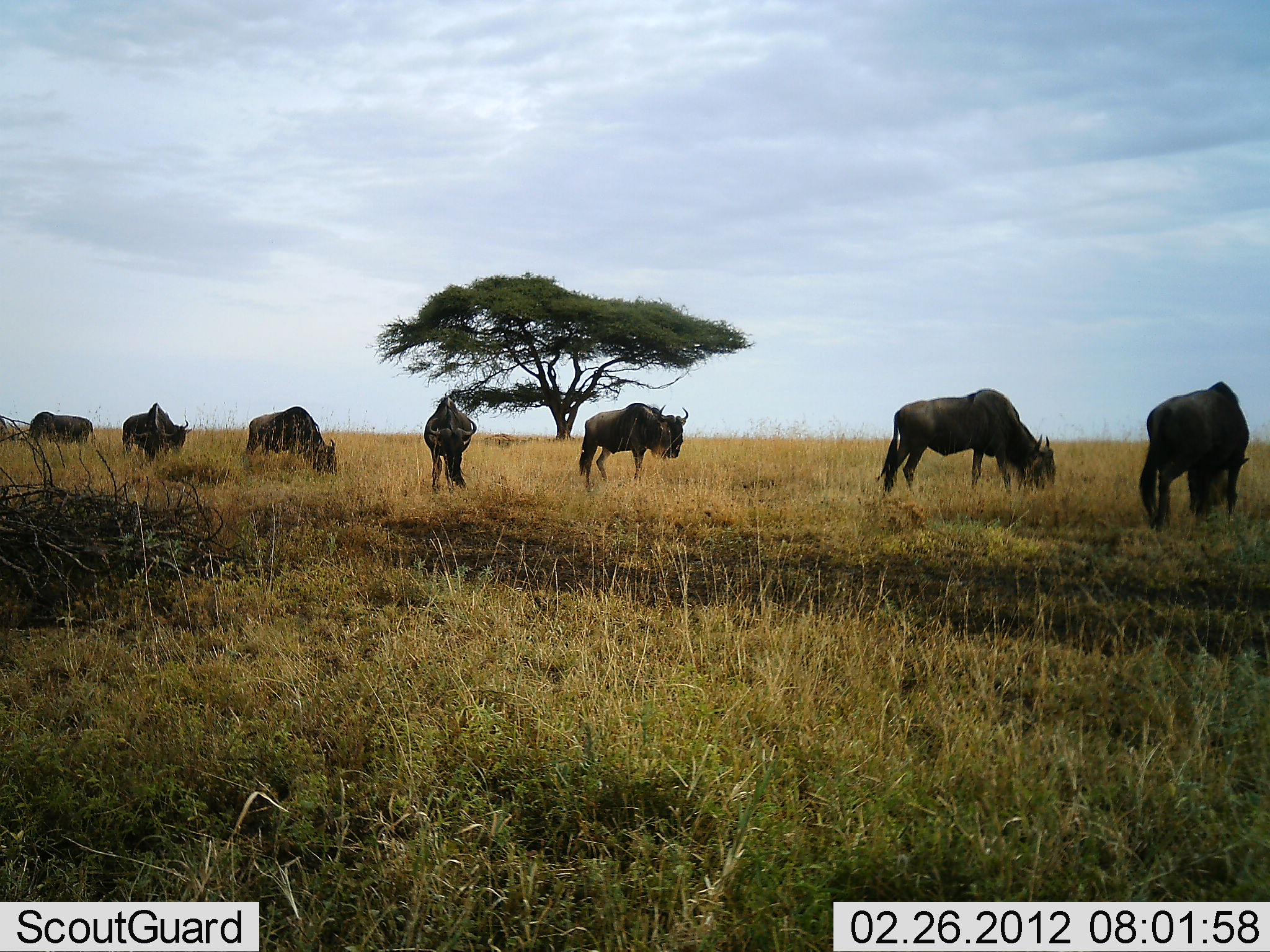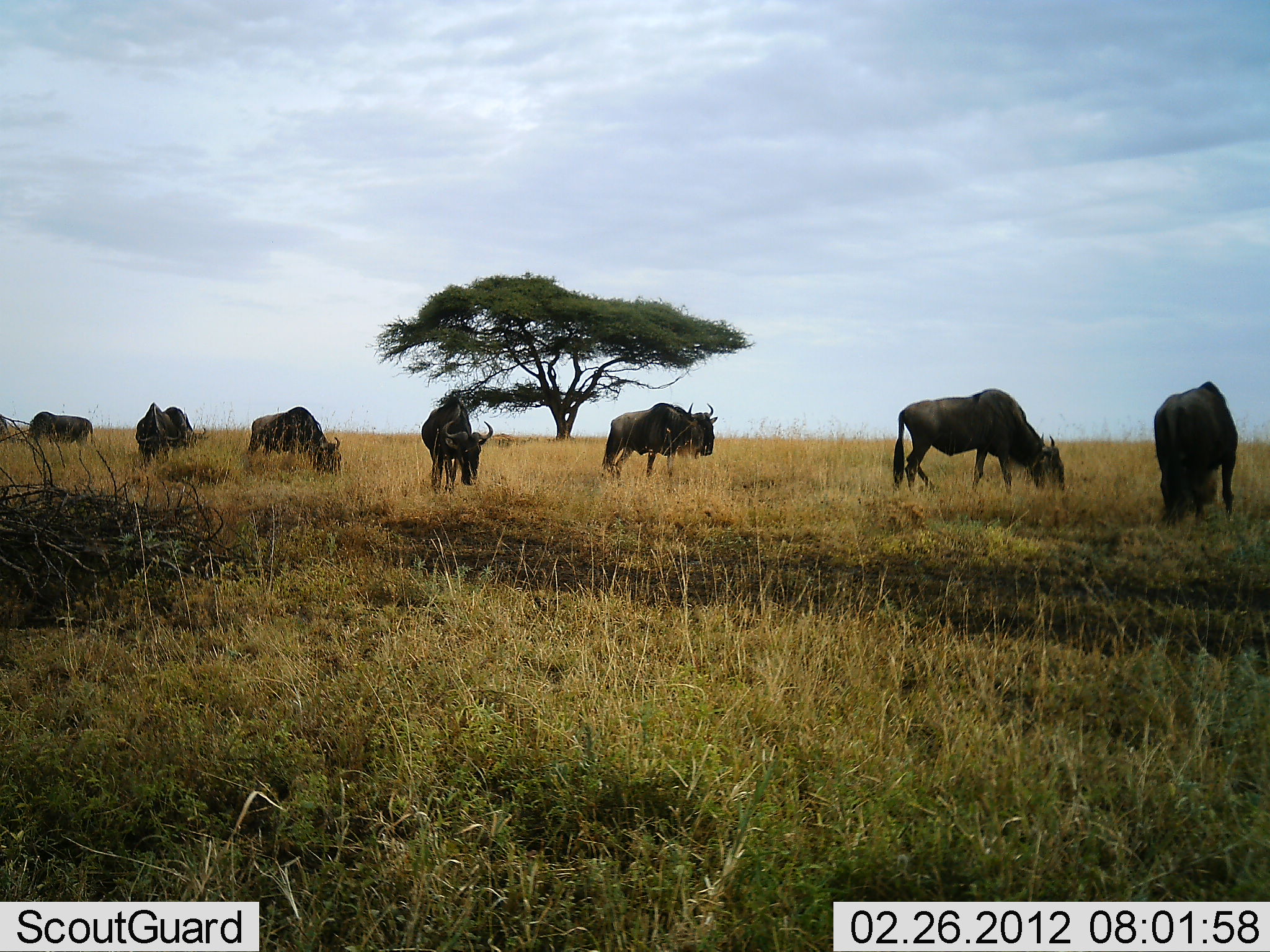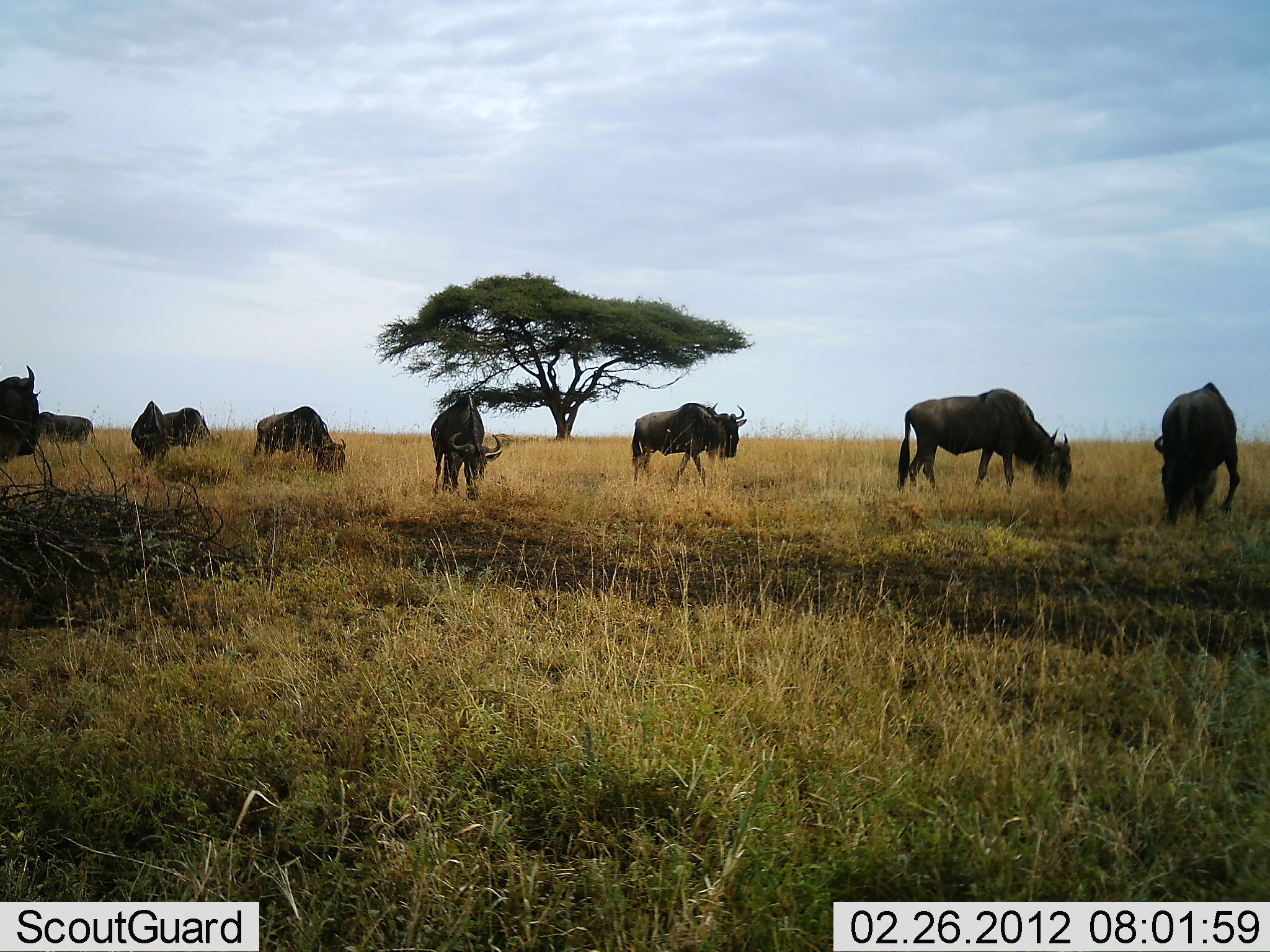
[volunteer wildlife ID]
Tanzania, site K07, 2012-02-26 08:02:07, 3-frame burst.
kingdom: Animalia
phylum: Chordata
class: Mammalia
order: Artiodactyla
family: Bovidae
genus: Connochaetes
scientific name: Connochaetes taurinus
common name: blue wildebeest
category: wildebeest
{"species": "wildebeest (blue wildebeest) (Connochaetes taurinus)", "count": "9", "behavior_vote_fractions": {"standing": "55%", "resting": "0%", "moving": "35%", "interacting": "0%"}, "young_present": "0%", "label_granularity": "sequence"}